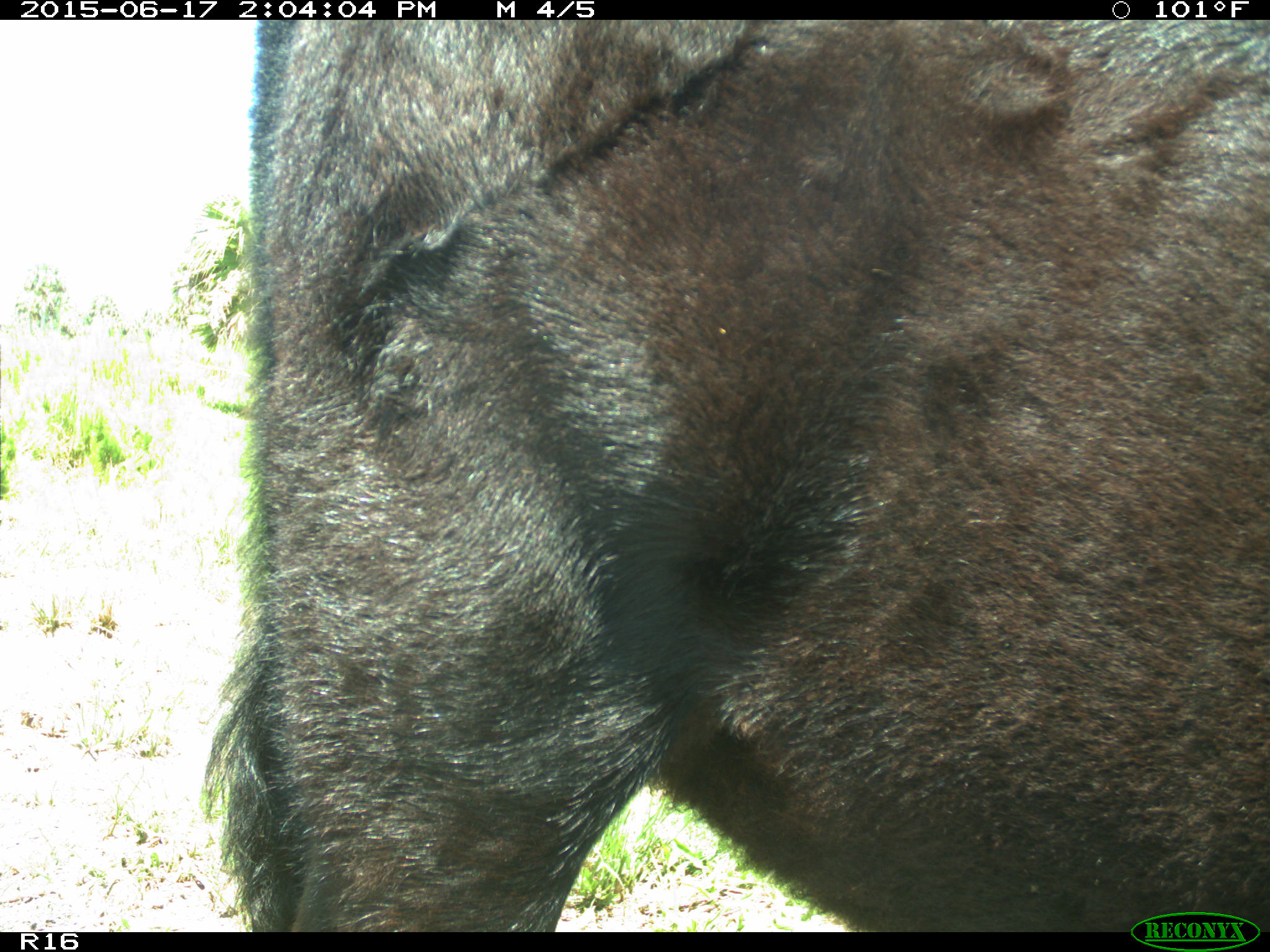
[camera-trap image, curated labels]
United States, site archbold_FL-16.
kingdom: Animalia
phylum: Chordata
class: Mammalia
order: Artiodactyla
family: Bovidae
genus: Bos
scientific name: Bos taurus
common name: domestic cow